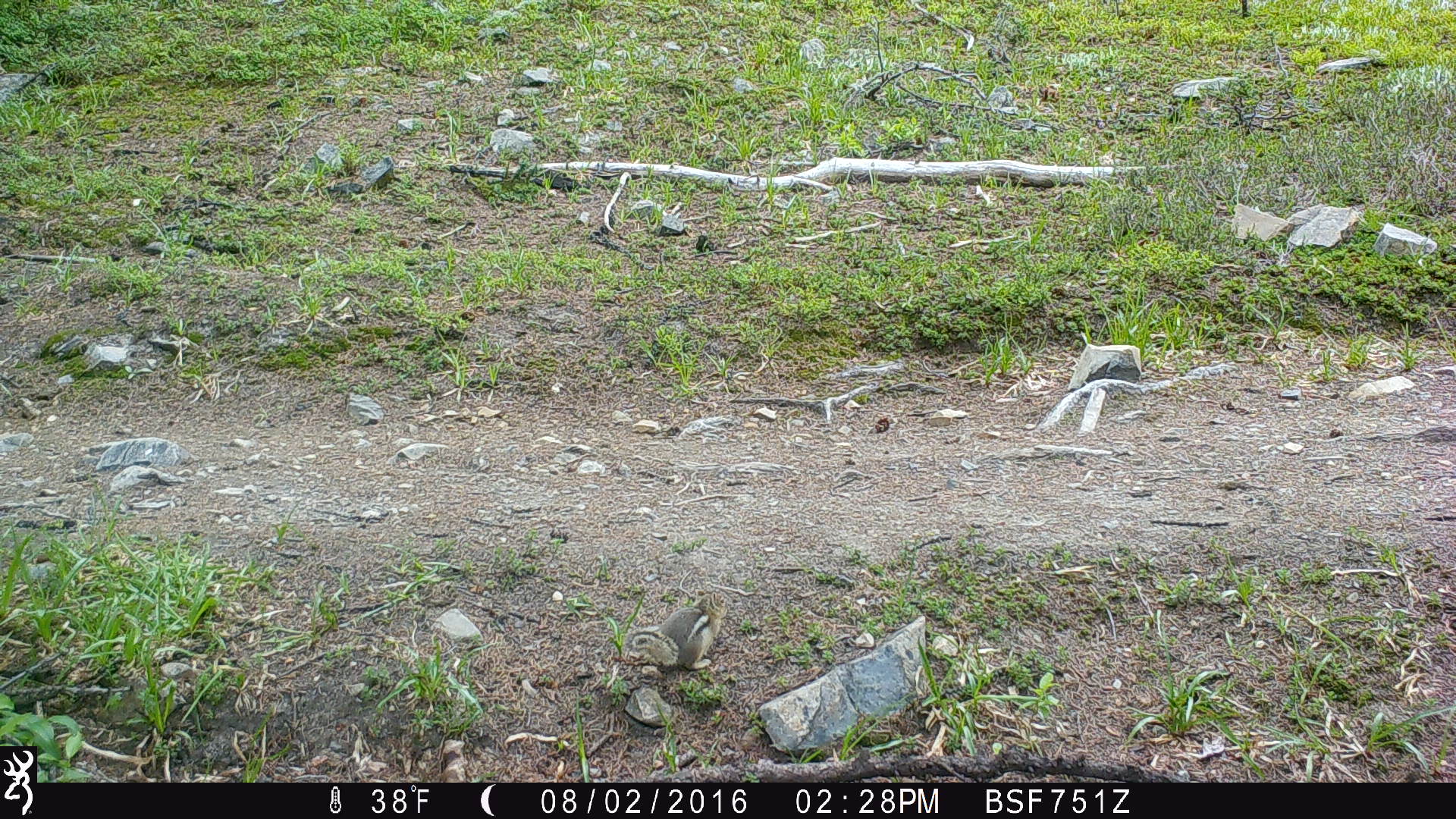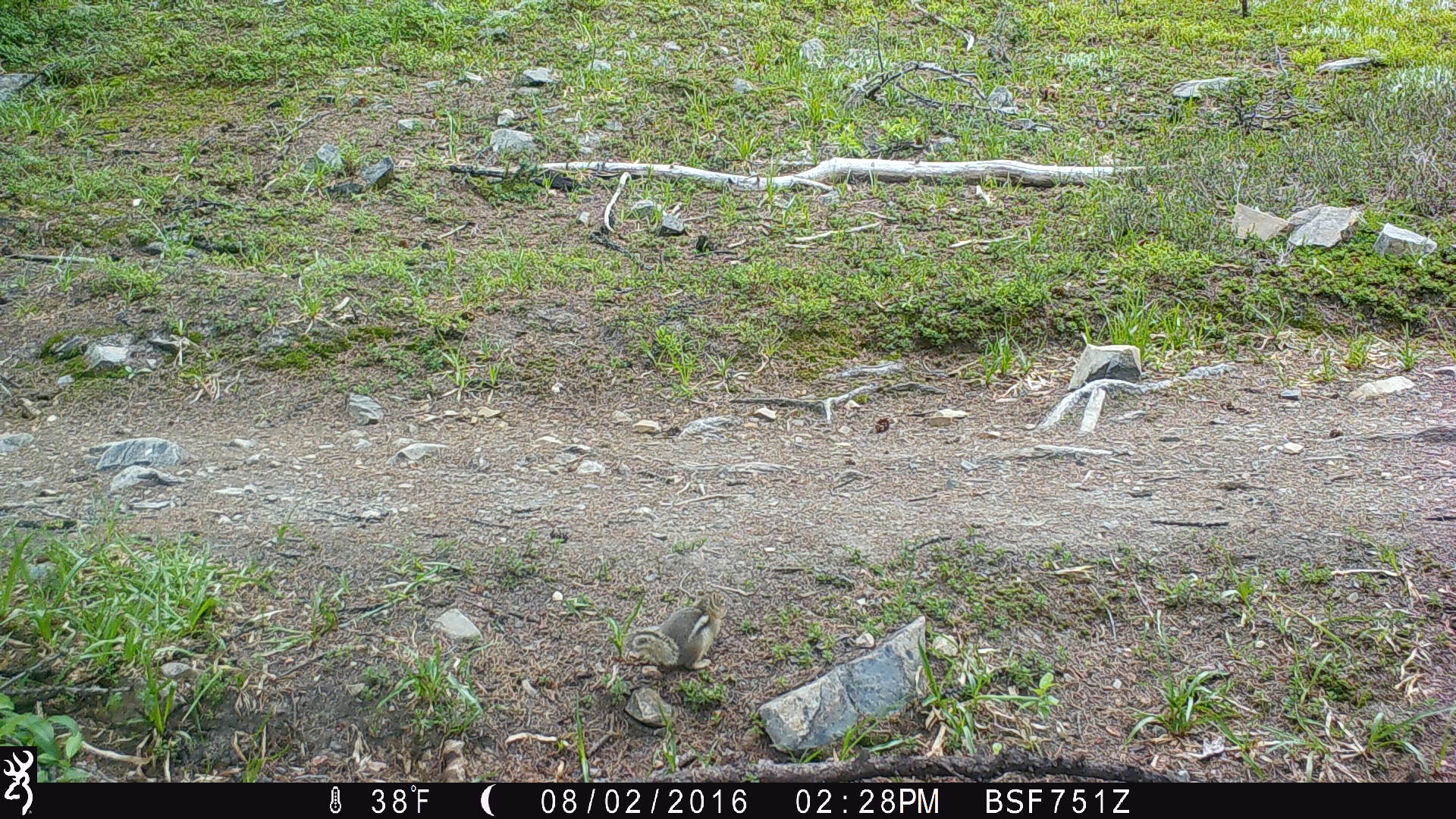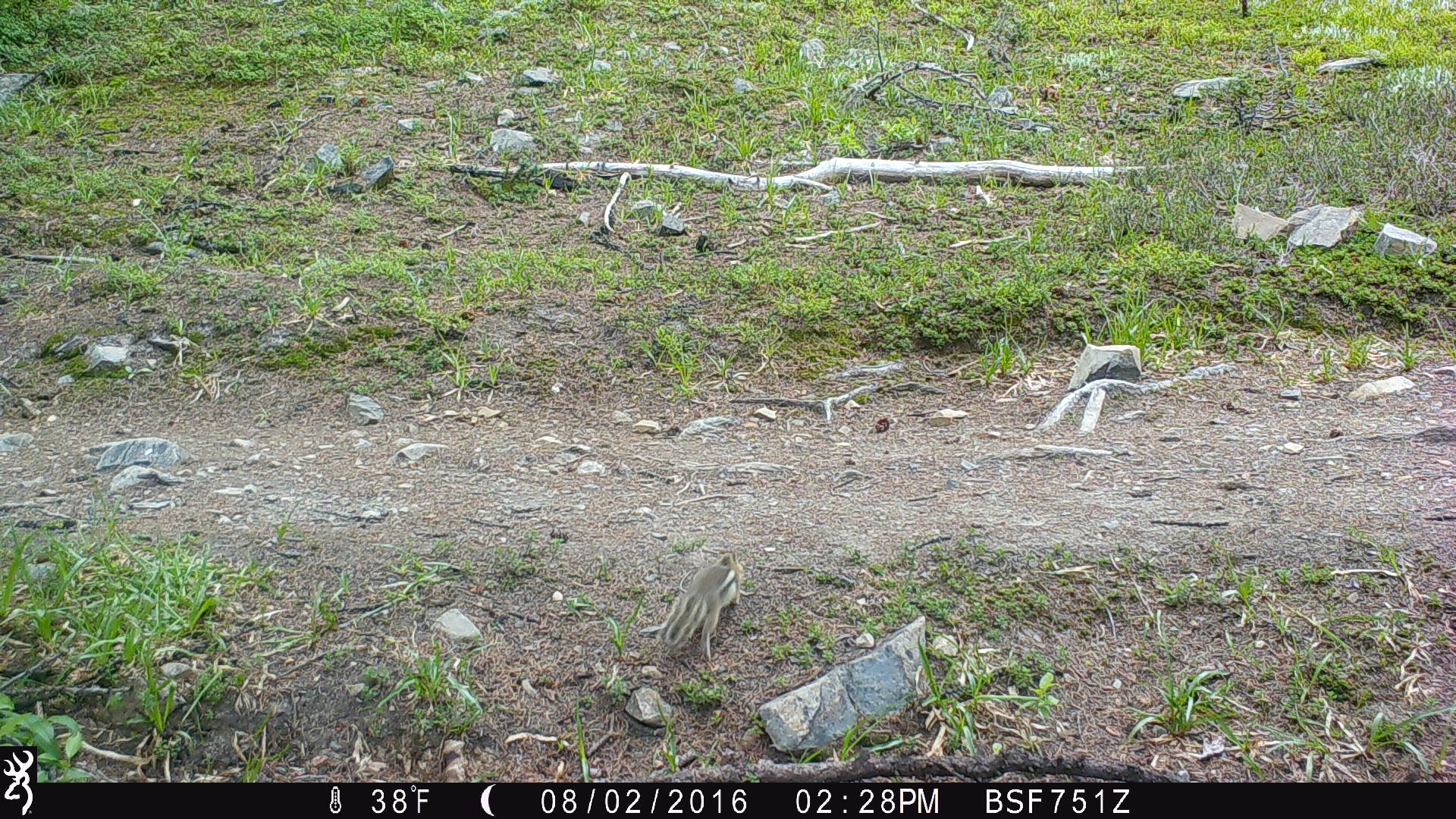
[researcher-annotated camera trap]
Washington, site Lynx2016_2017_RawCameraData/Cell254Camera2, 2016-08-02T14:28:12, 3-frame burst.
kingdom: Animalia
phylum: Chordata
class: Mammalia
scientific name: Mammalia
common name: small mammal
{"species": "small mammal (Mammalia)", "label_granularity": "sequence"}